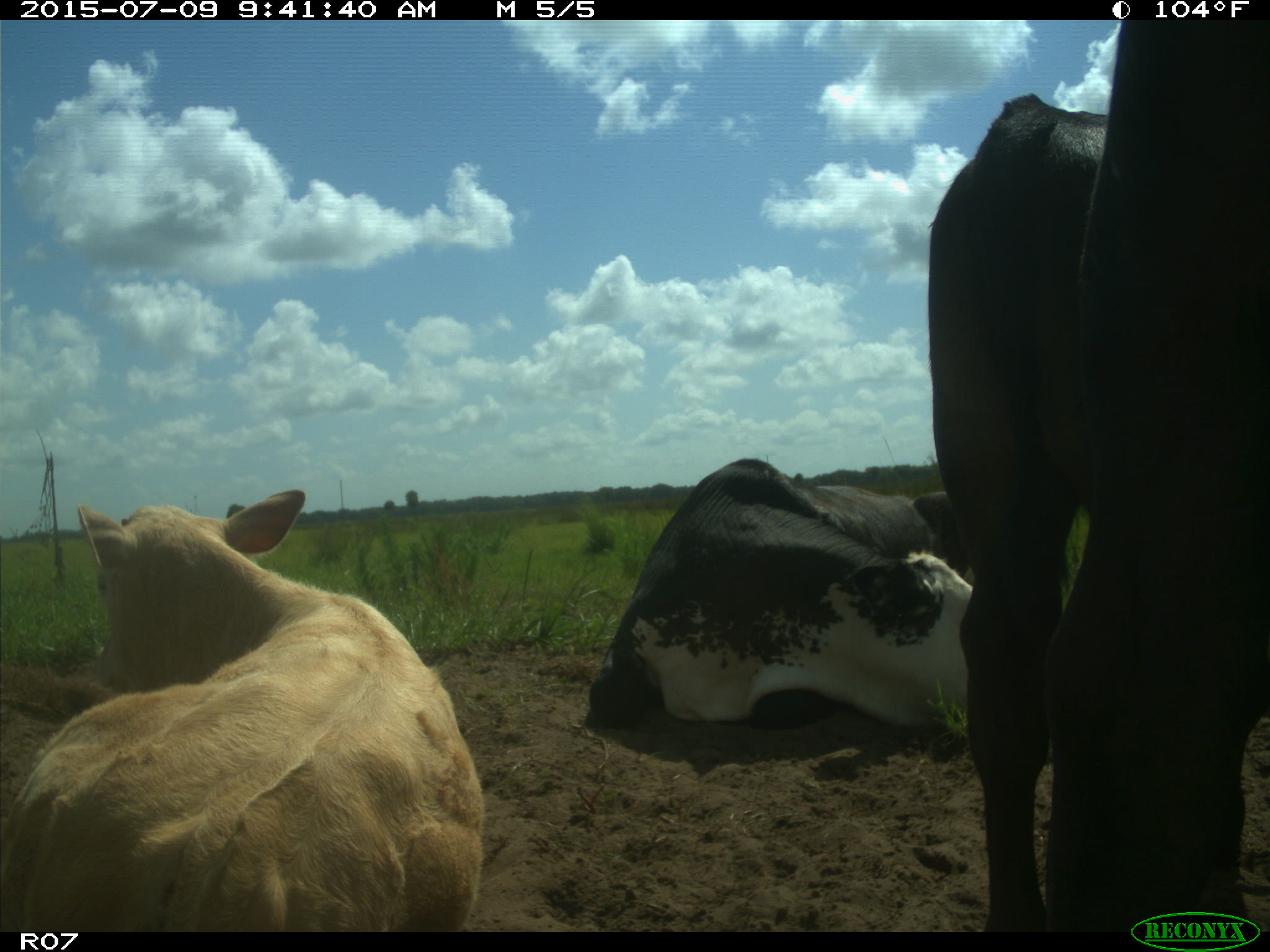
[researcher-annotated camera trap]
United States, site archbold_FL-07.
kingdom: Animalia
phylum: Chordata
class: Mammalia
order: Artiodactyla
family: Bovidae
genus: Bos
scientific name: Bos taurus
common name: domestic cow